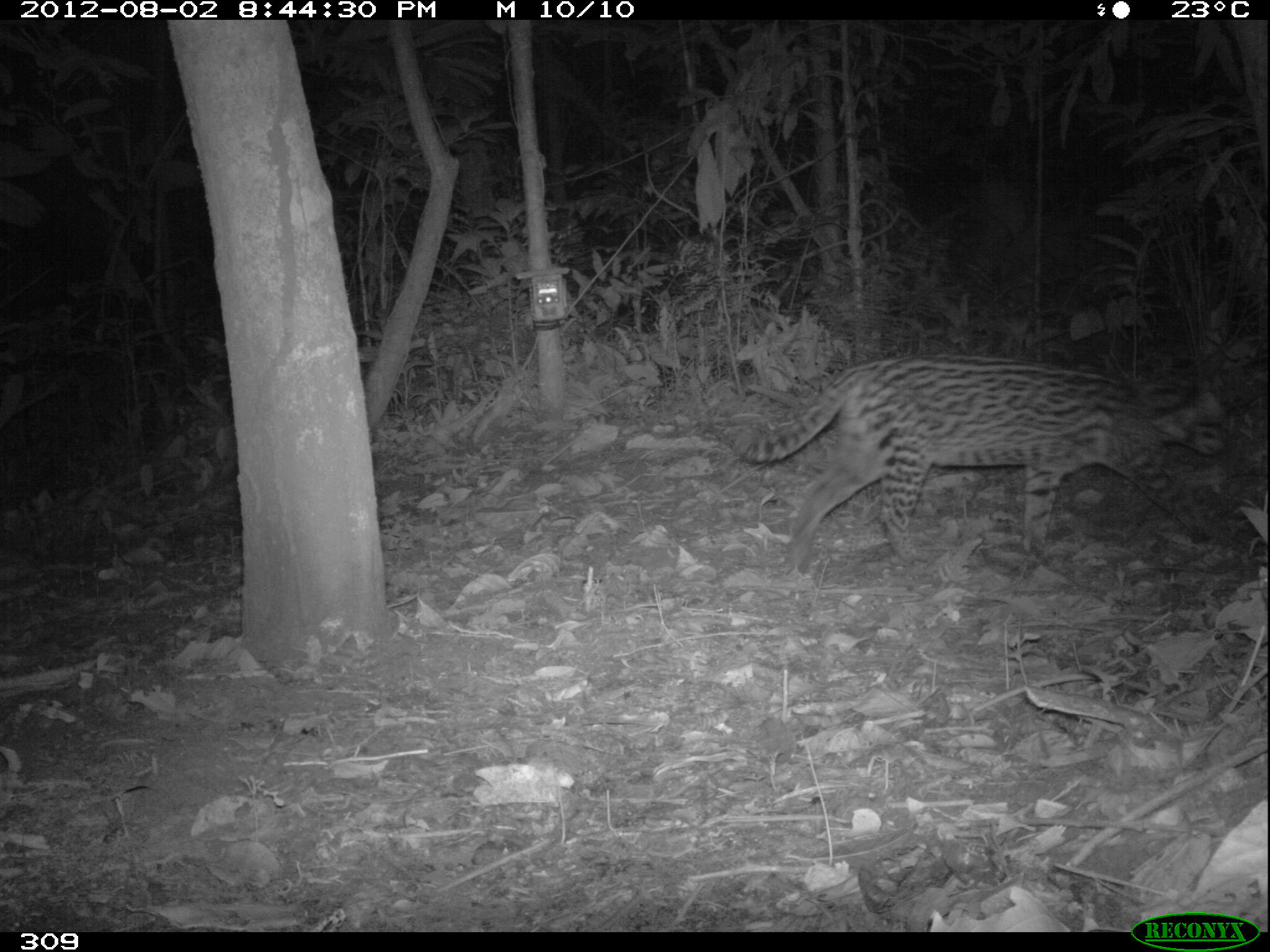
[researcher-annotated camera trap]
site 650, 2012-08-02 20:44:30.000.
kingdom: Animalia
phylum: Chordata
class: Mammalia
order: Carnivora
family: Felidae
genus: Leopardus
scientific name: Leopardus pardalis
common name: ocelot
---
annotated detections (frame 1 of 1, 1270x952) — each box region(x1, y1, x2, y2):
leopardus pardalis: region(733, 354, 1225, 557)